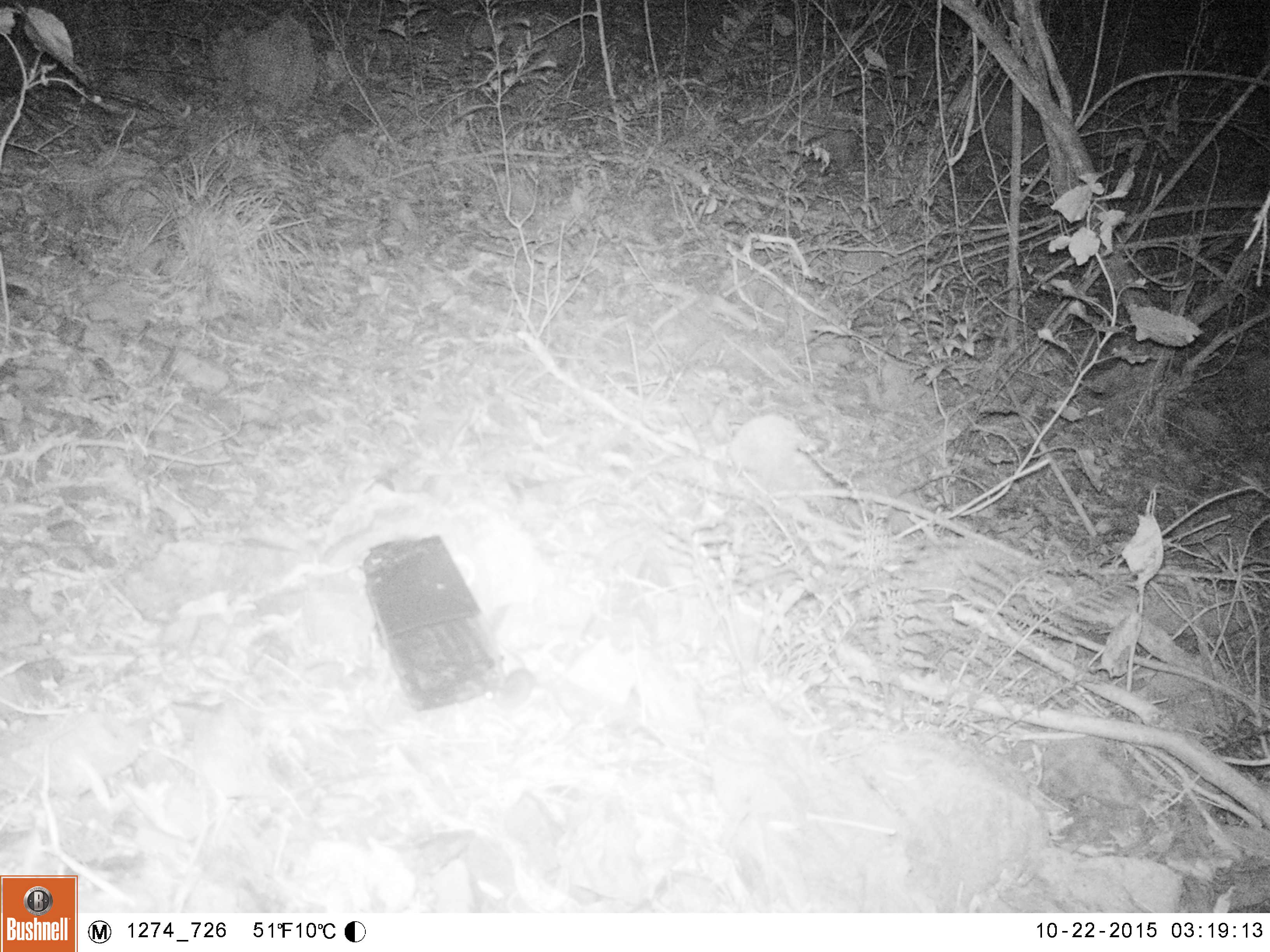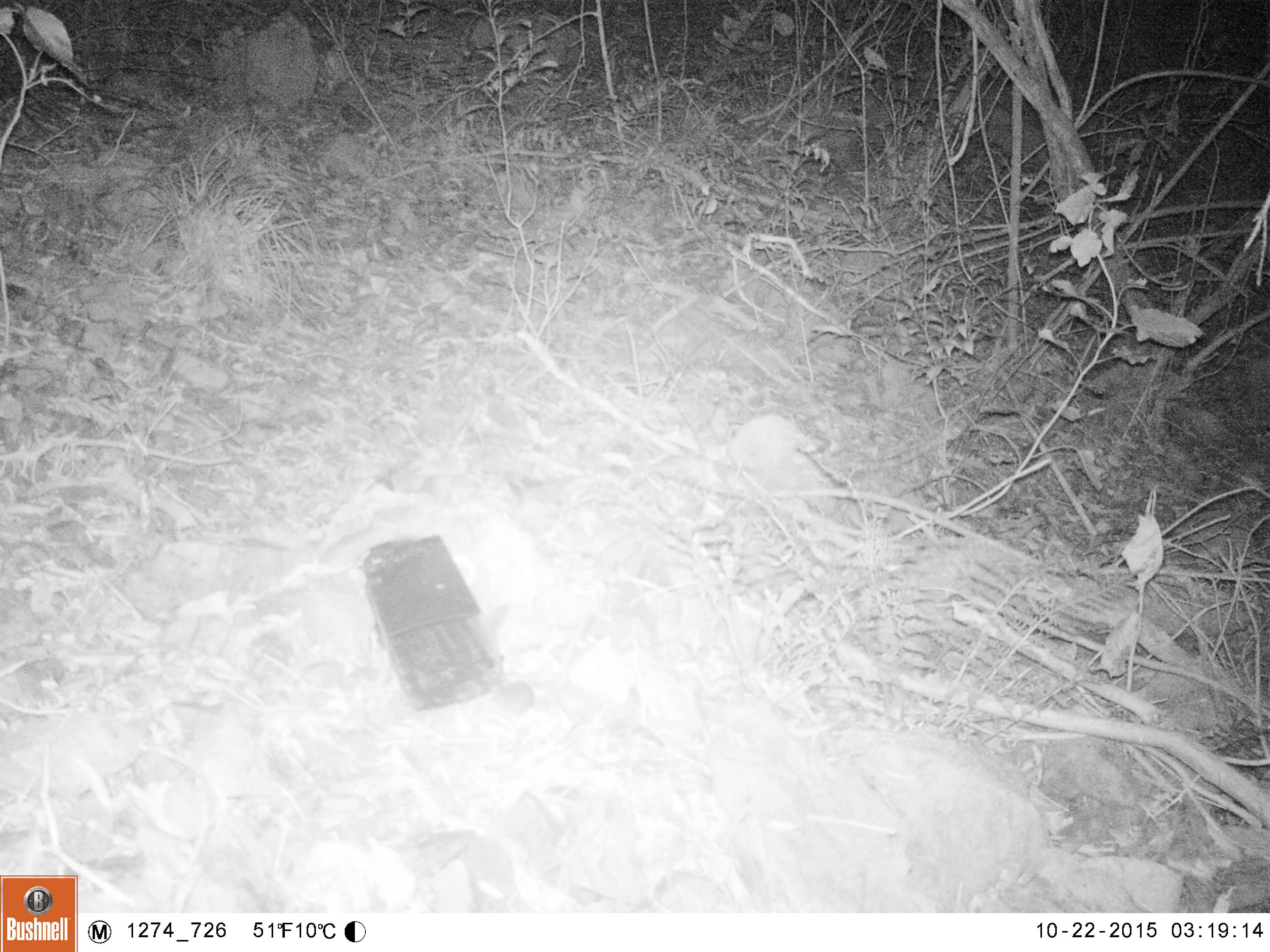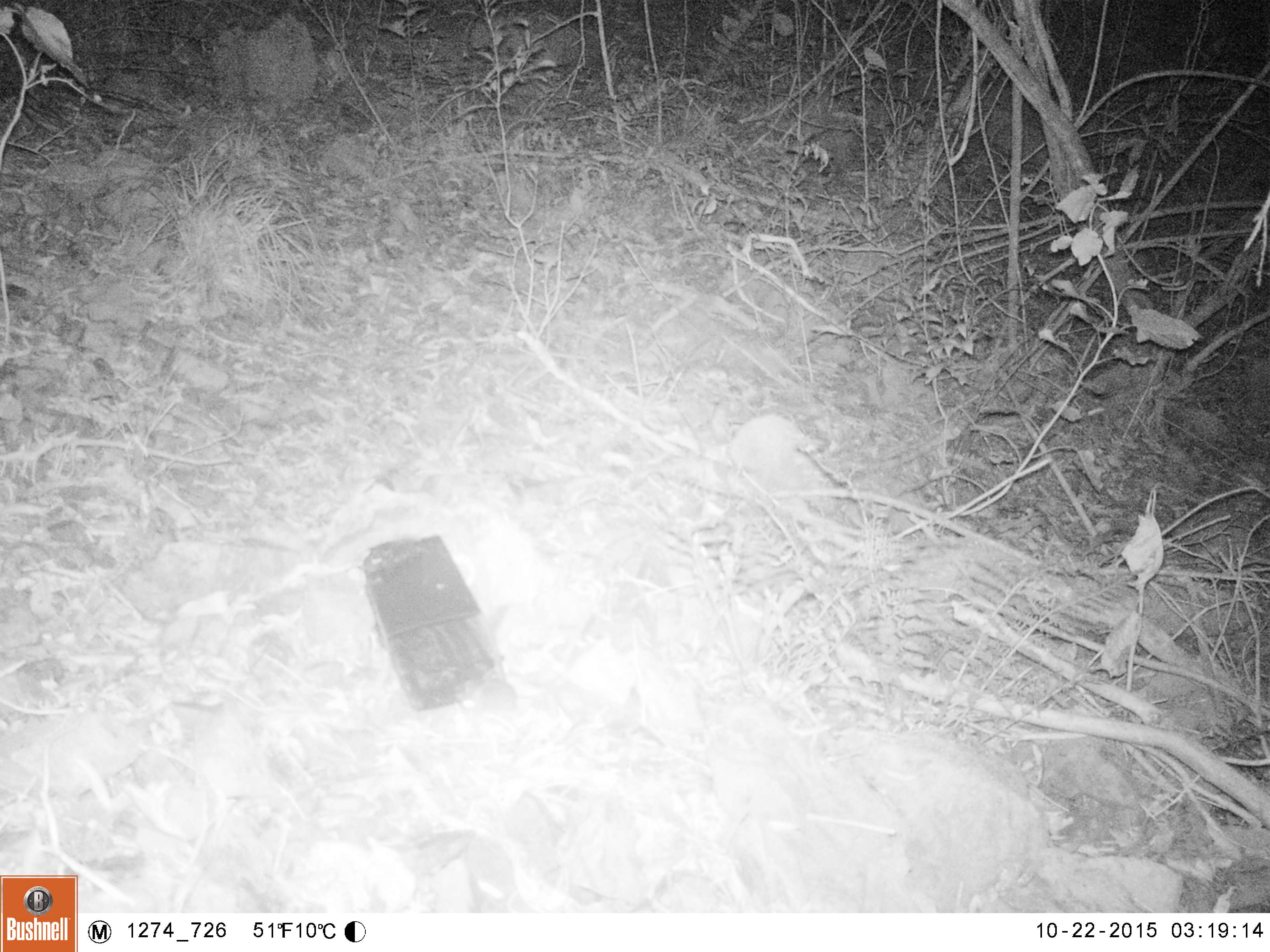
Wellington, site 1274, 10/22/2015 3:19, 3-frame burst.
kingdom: Animalia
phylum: Chordata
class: Mammalia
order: Rodentia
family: Muridae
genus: Mus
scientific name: Mus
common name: mouse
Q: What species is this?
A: Mouse (Mus).